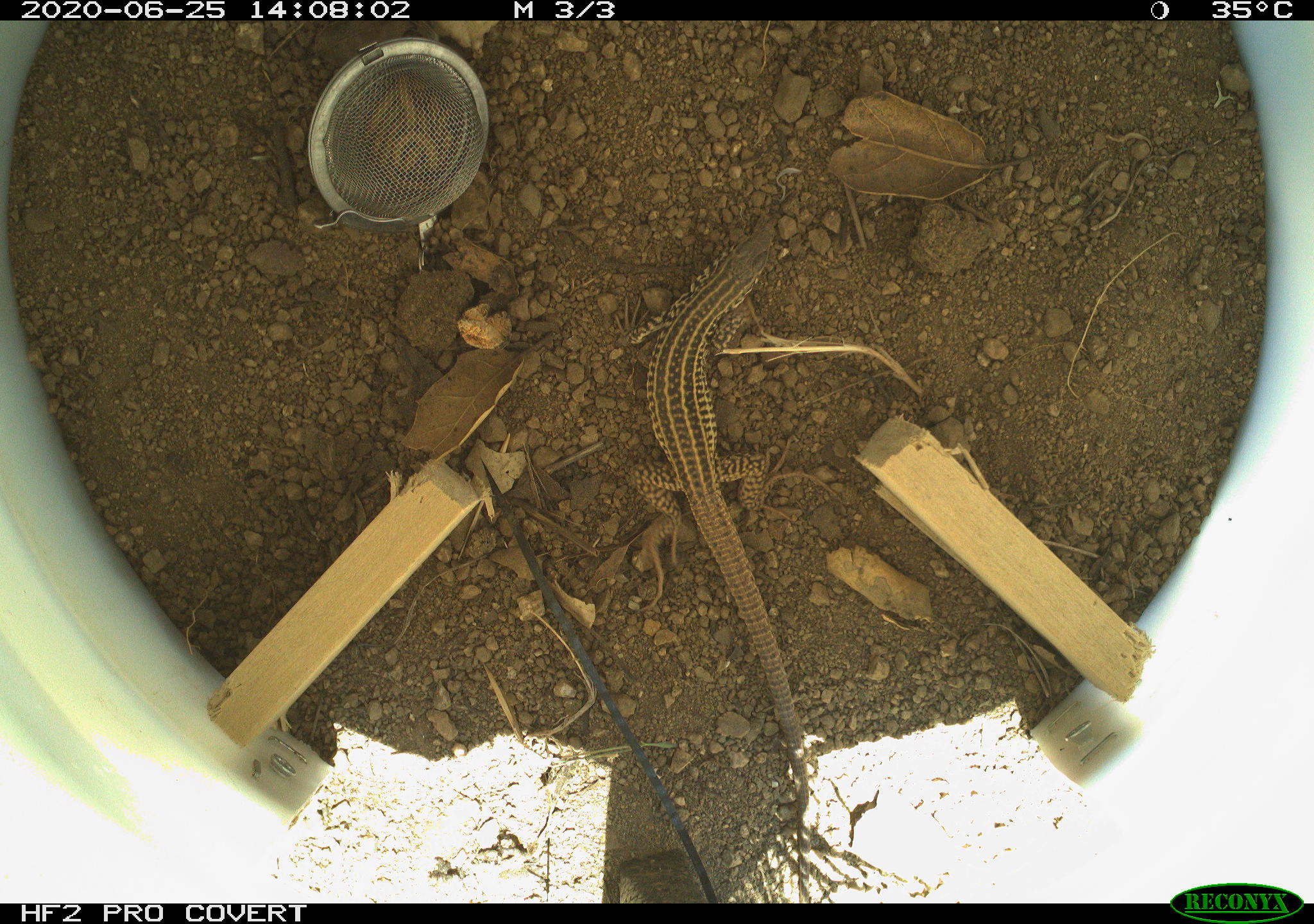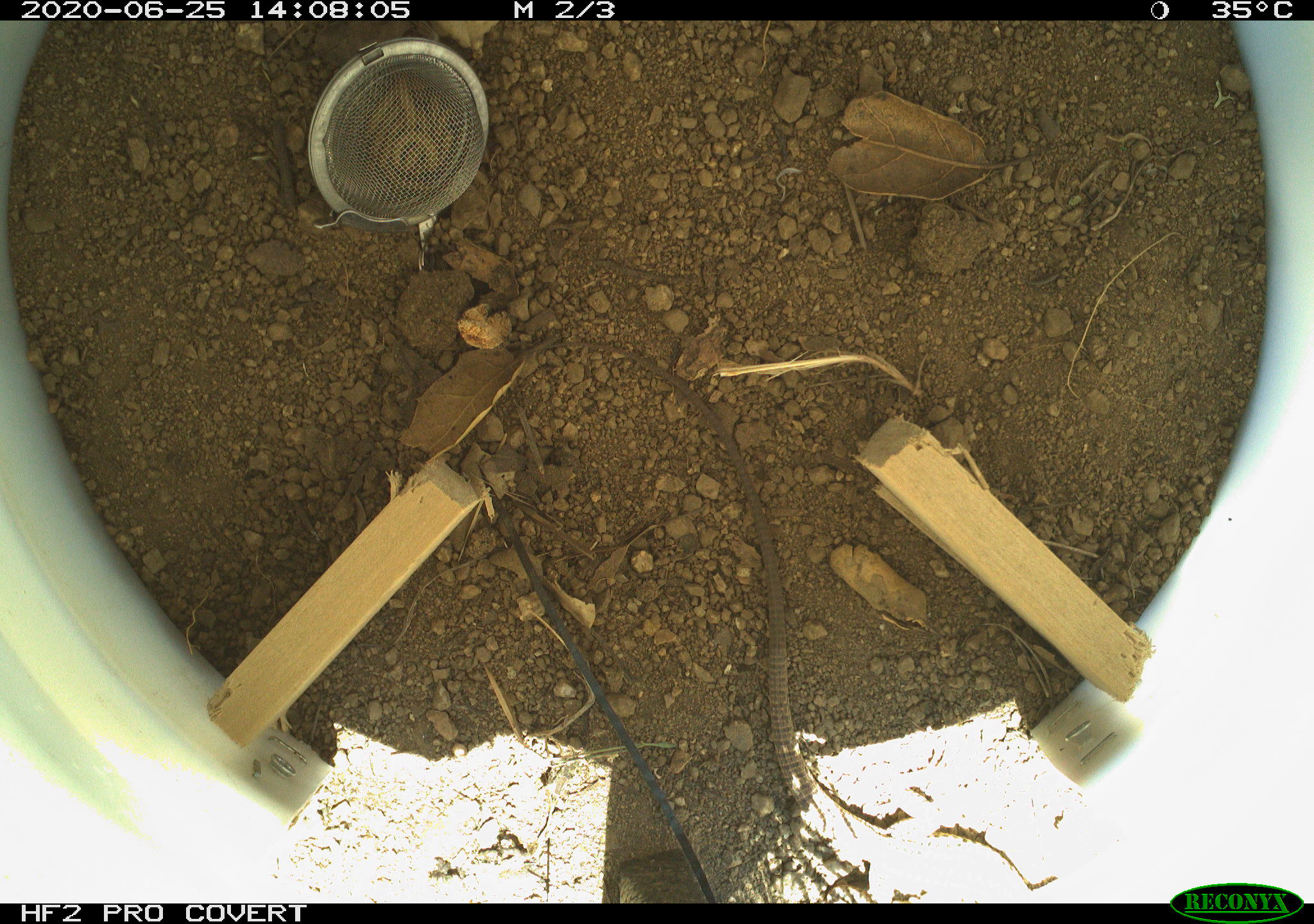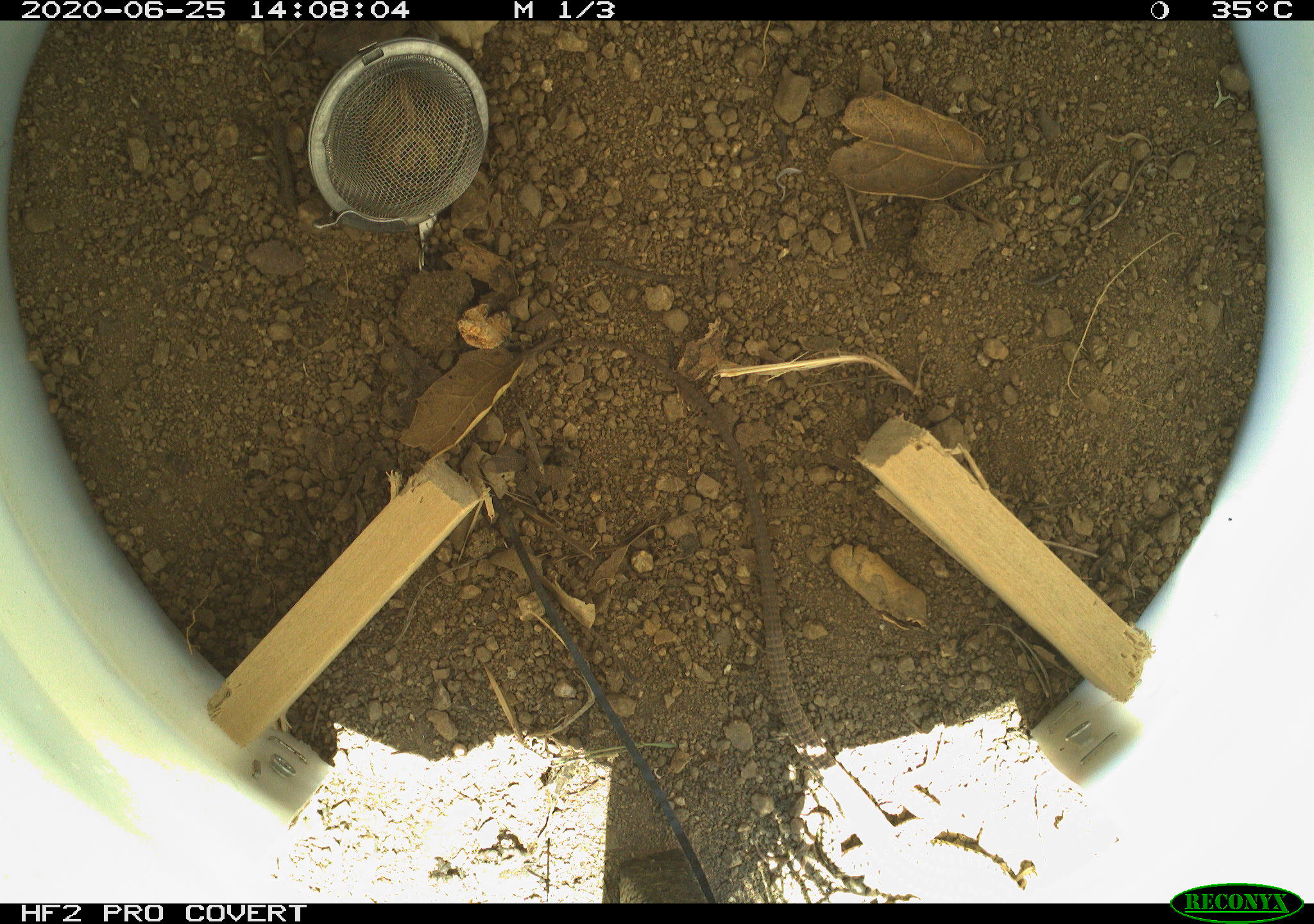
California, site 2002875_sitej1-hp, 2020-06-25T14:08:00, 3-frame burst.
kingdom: Animalia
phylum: Chordata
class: Reptilia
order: Squamata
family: Teiidae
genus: Aspidoscelis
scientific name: Aspidoscelis tigris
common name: western whiptail